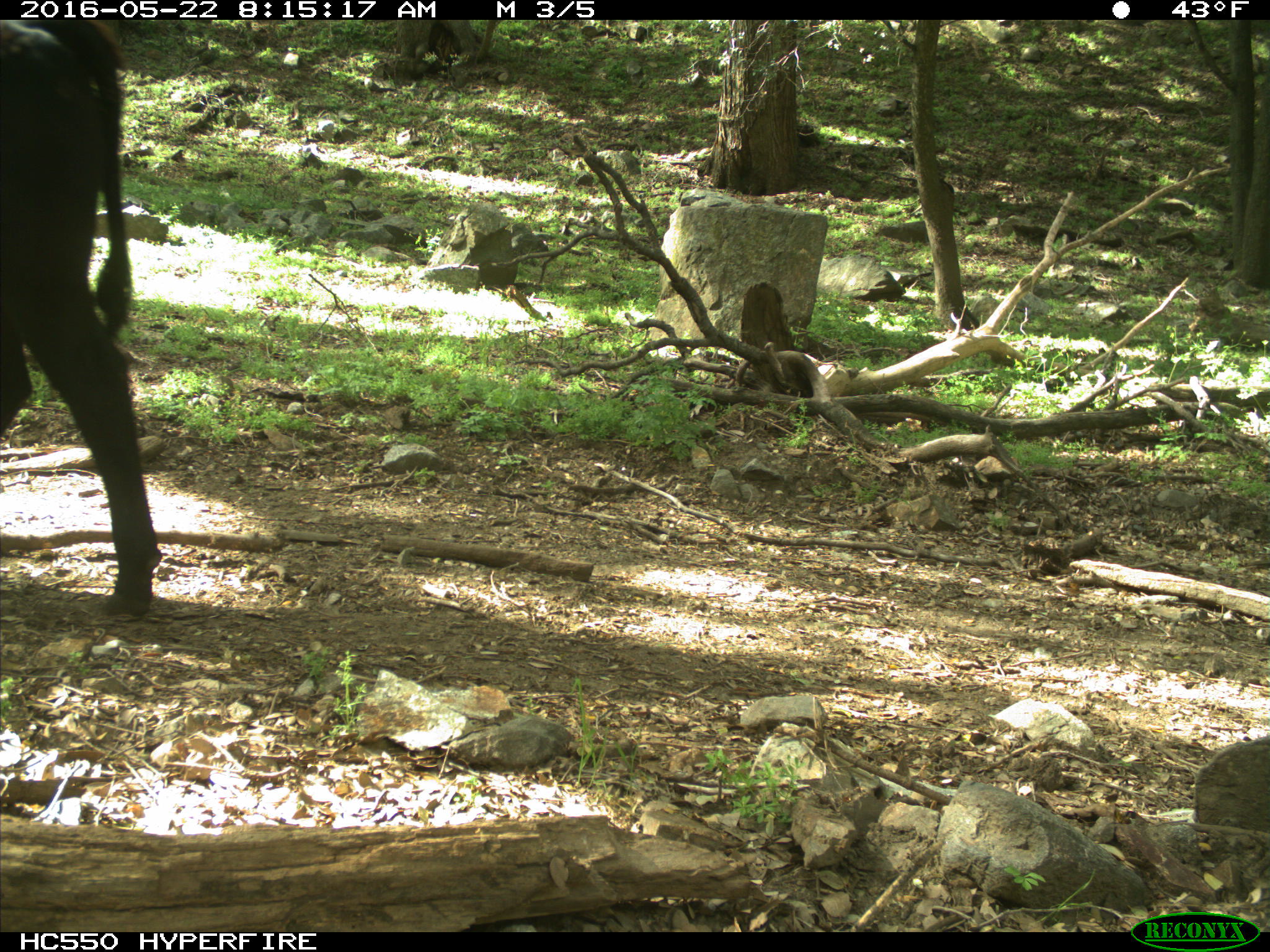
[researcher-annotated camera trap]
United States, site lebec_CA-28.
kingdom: Animalia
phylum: Chordata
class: Mammalia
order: Artiodactyla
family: Bovidae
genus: Bos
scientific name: Bos taurus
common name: domestic cow